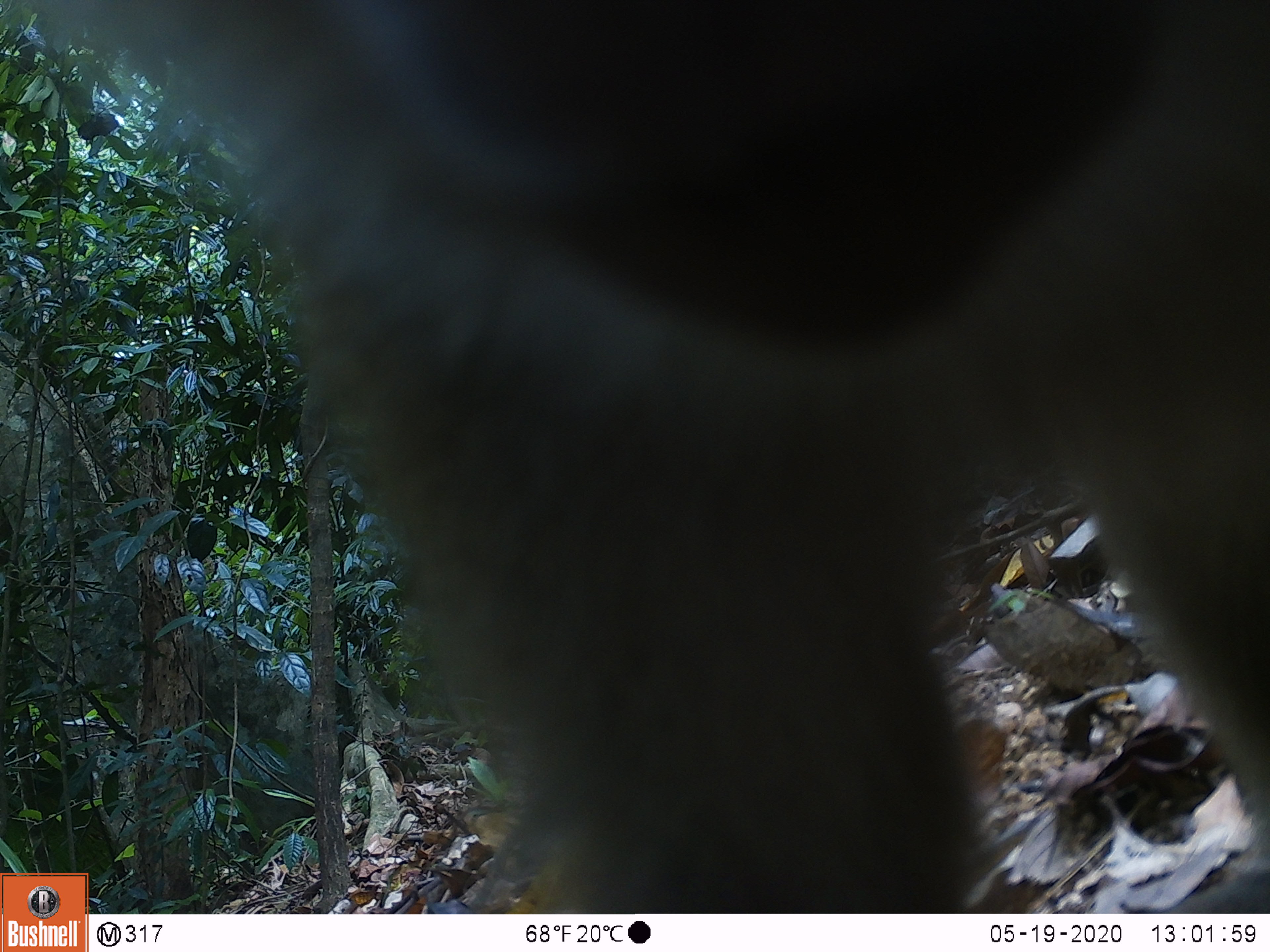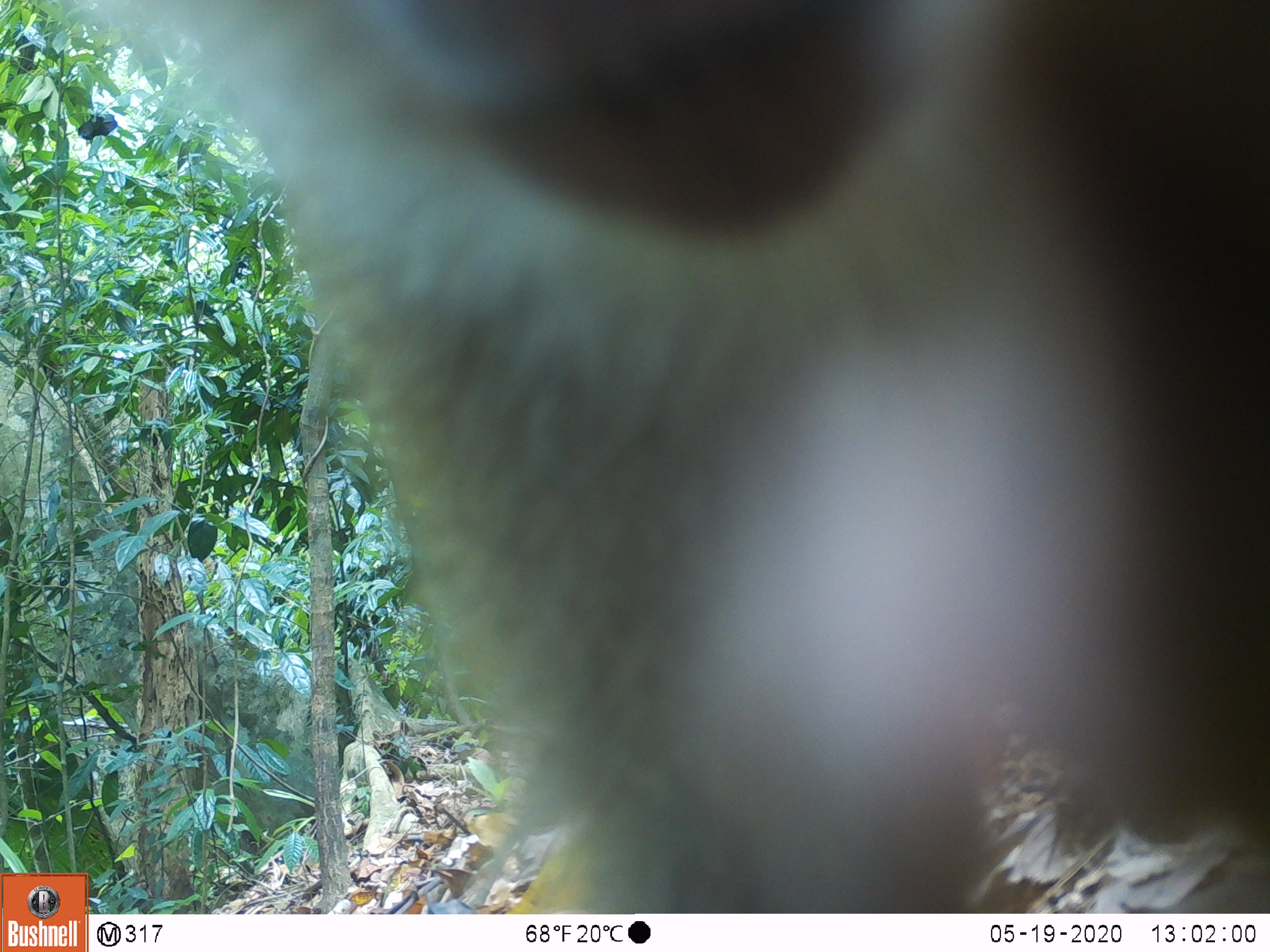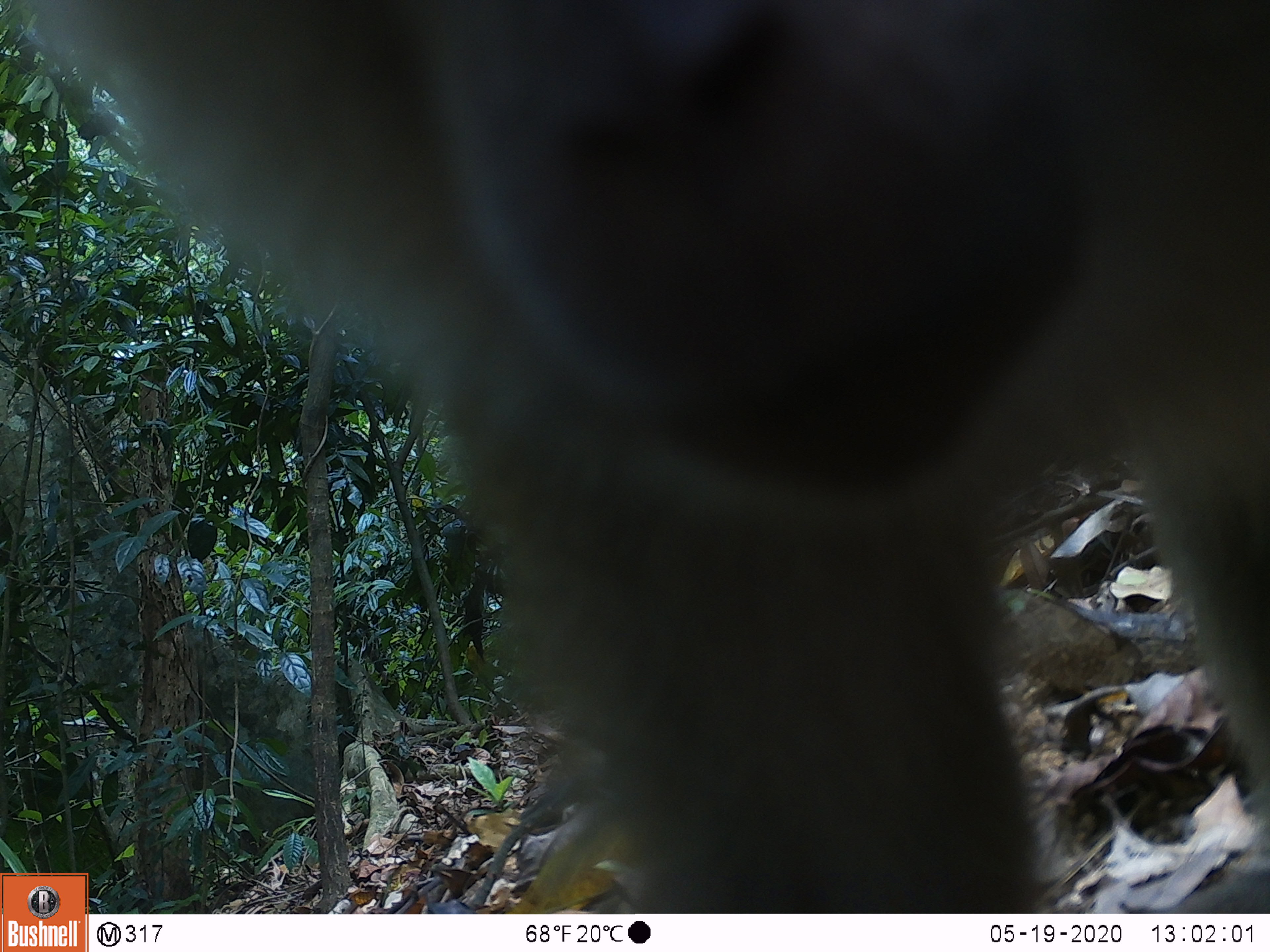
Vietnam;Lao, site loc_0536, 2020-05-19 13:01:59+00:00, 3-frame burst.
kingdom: Animalia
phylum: Chordata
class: Mammalia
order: Primates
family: Cercopithecidae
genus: Macaca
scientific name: Macaca nemestrina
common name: pig-tailed macaque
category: pig tailed macaque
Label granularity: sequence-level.